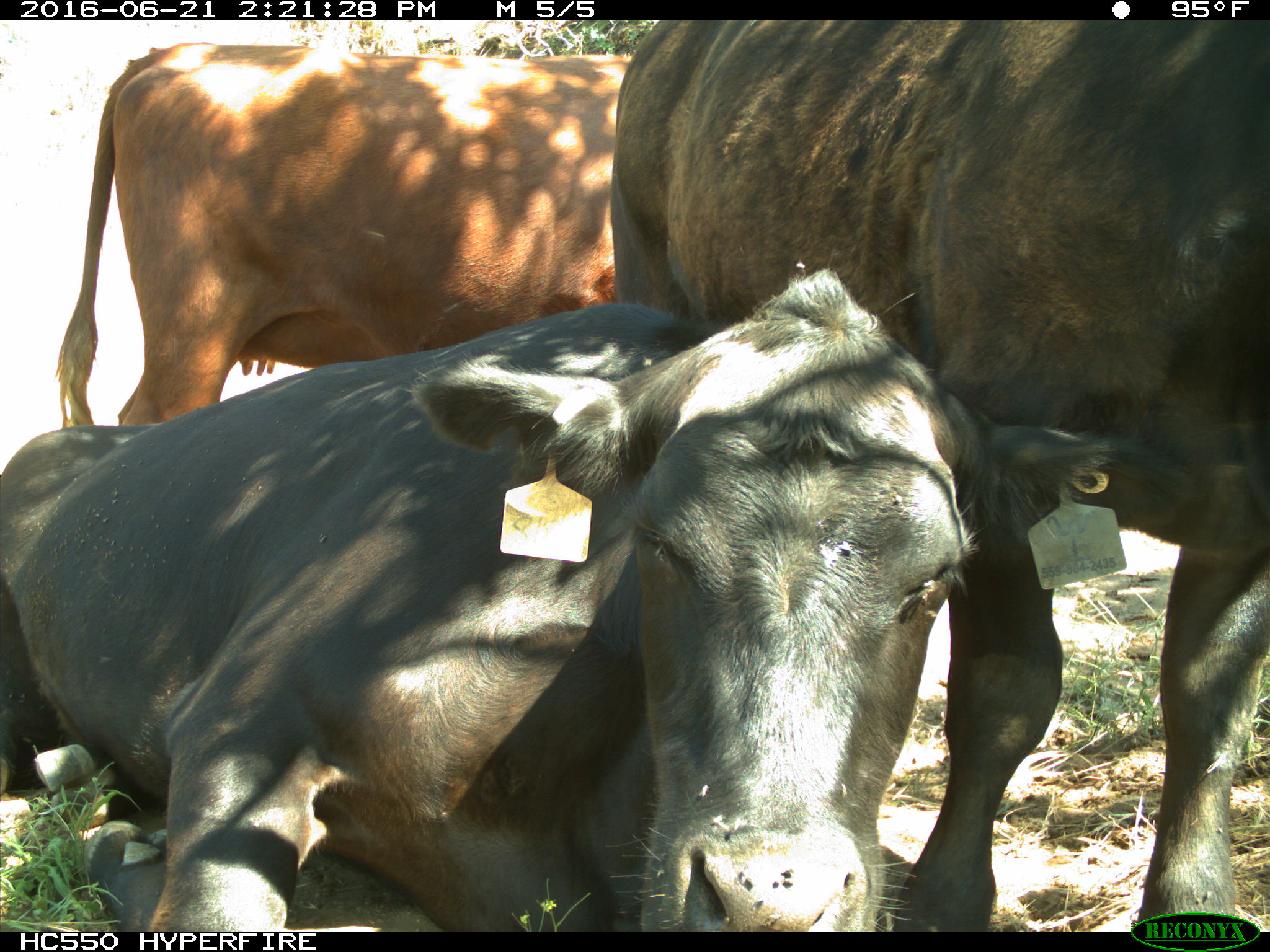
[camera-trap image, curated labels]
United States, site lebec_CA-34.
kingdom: Animalia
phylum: Chordata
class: Mammalia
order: Artiodactyla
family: Bovidae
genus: Bos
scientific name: Bos taurus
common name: domestic cow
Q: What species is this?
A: Bos taurus (domestic cow).